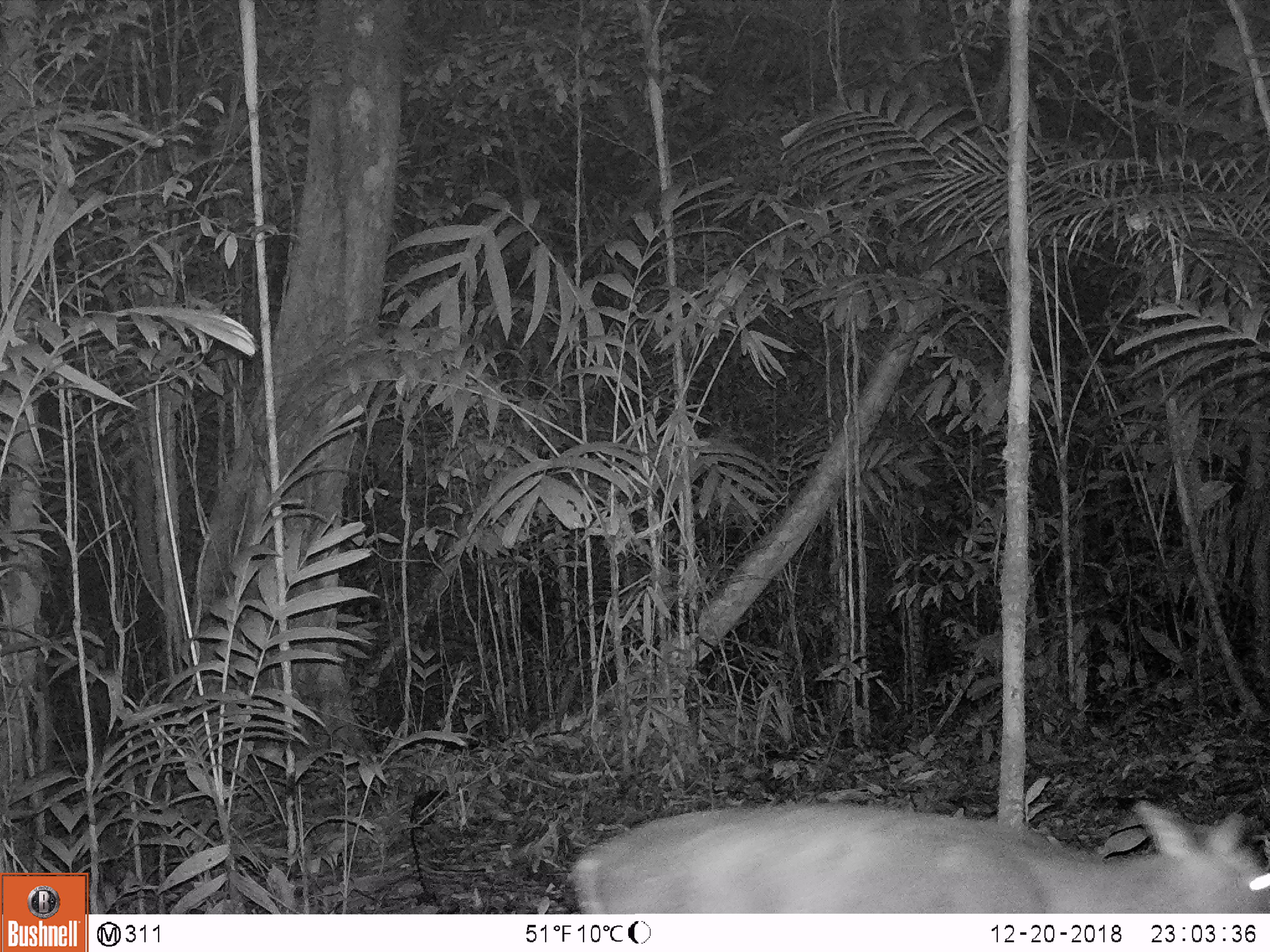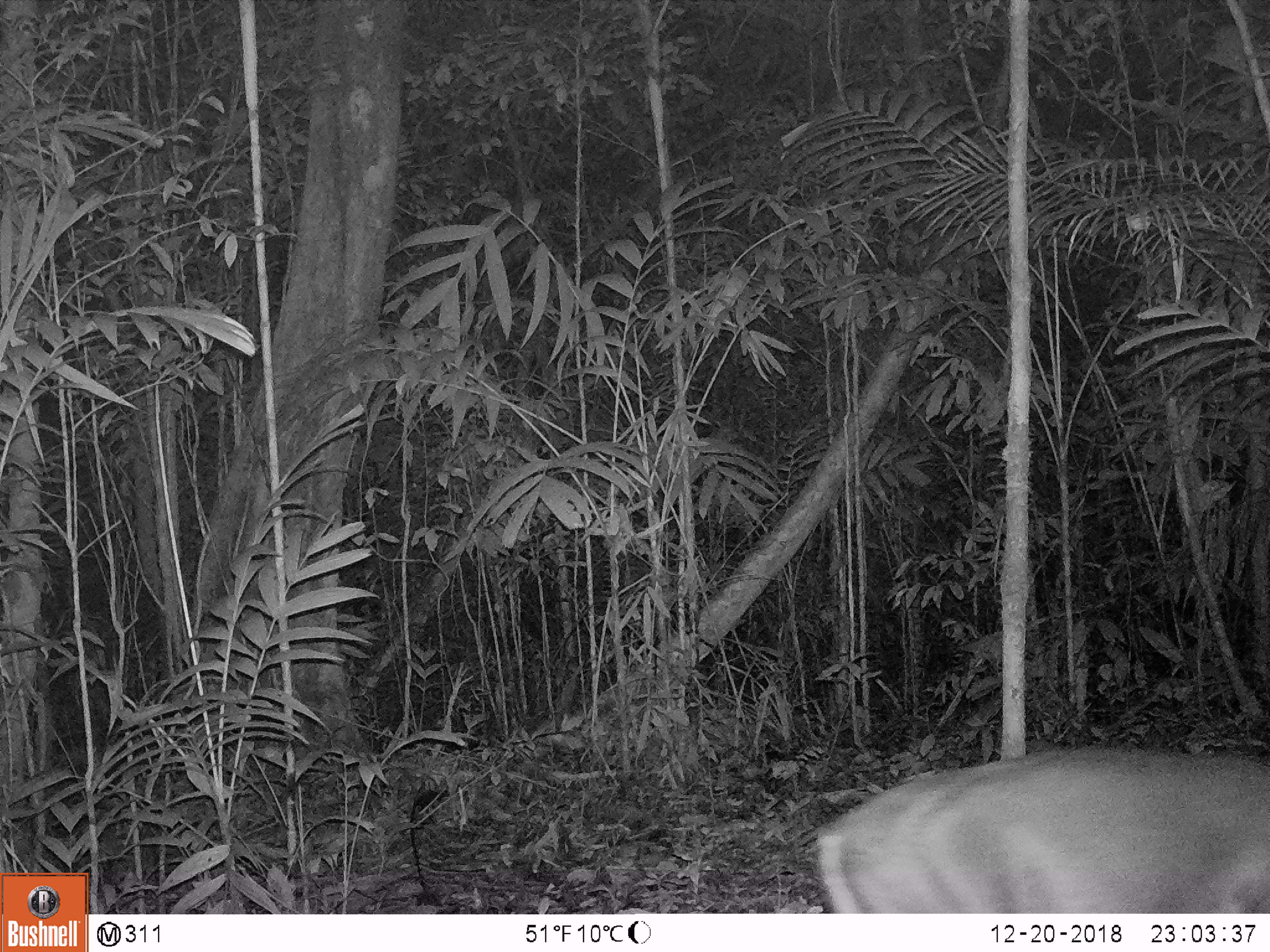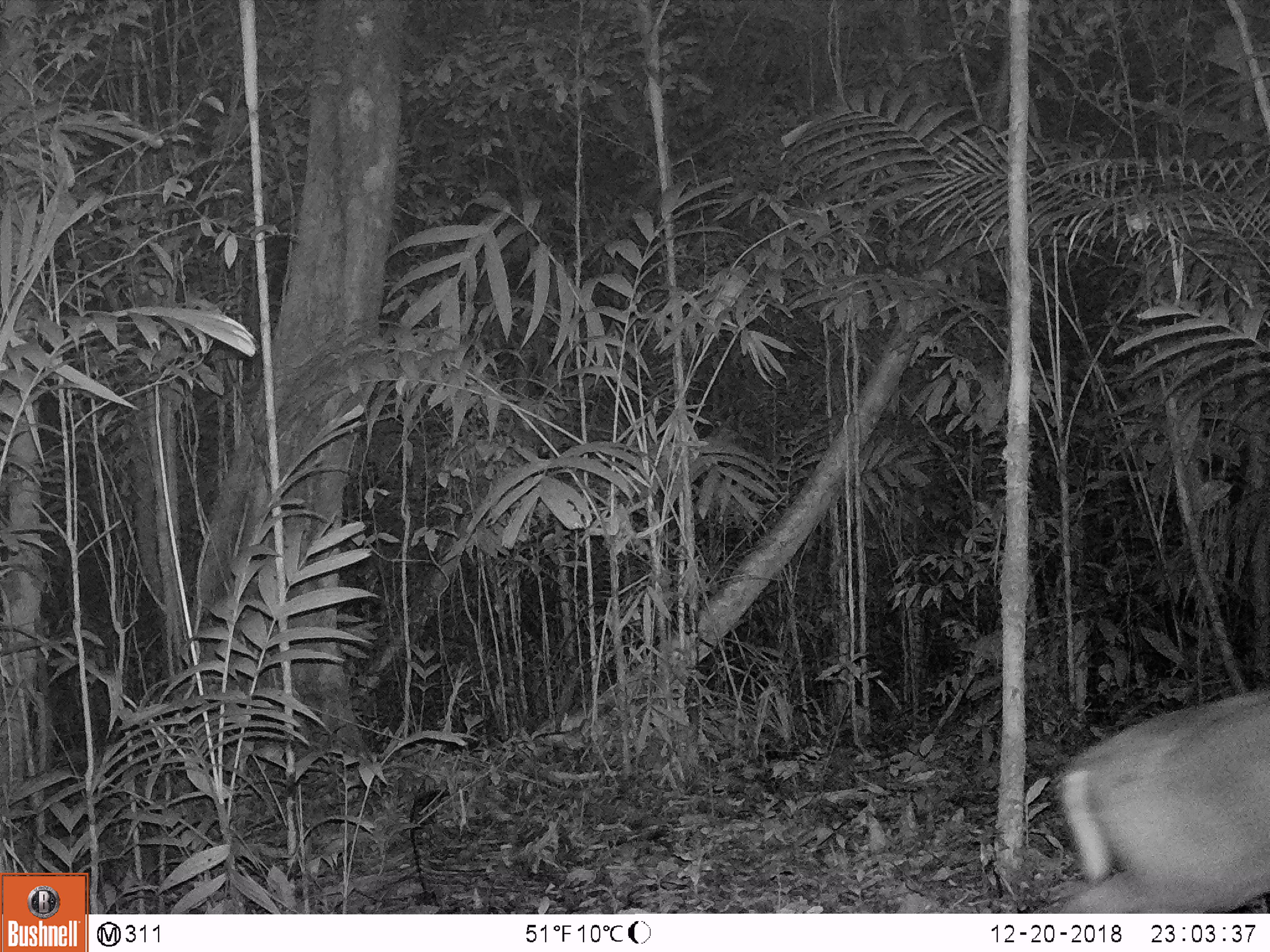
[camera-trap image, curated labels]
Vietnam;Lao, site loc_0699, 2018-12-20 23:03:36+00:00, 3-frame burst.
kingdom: Animalia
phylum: Chordata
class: Mammalia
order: Artiodactyla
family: Cervidae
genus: Muntiacus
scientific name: Muntiacus rooseveltorum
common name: roosevelt's muntjac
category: roosevelts muntjac group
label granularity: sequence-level